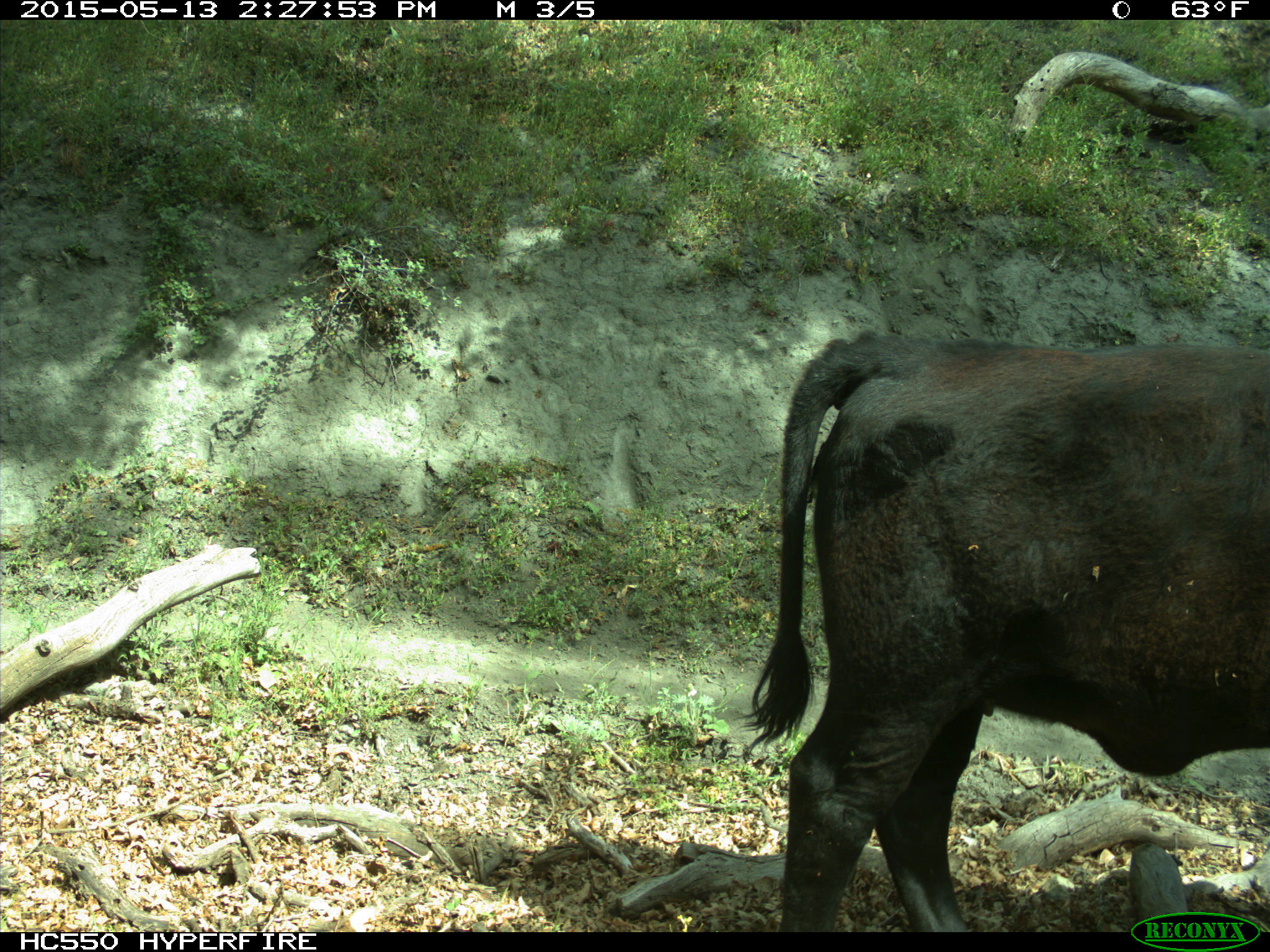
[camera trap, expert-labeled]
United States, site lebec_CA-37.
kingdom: Animalia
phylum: Chordata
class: Mammalia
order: Artiodactyla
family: Bovidae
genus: Bos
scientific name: Bos taurus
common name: domestic cow